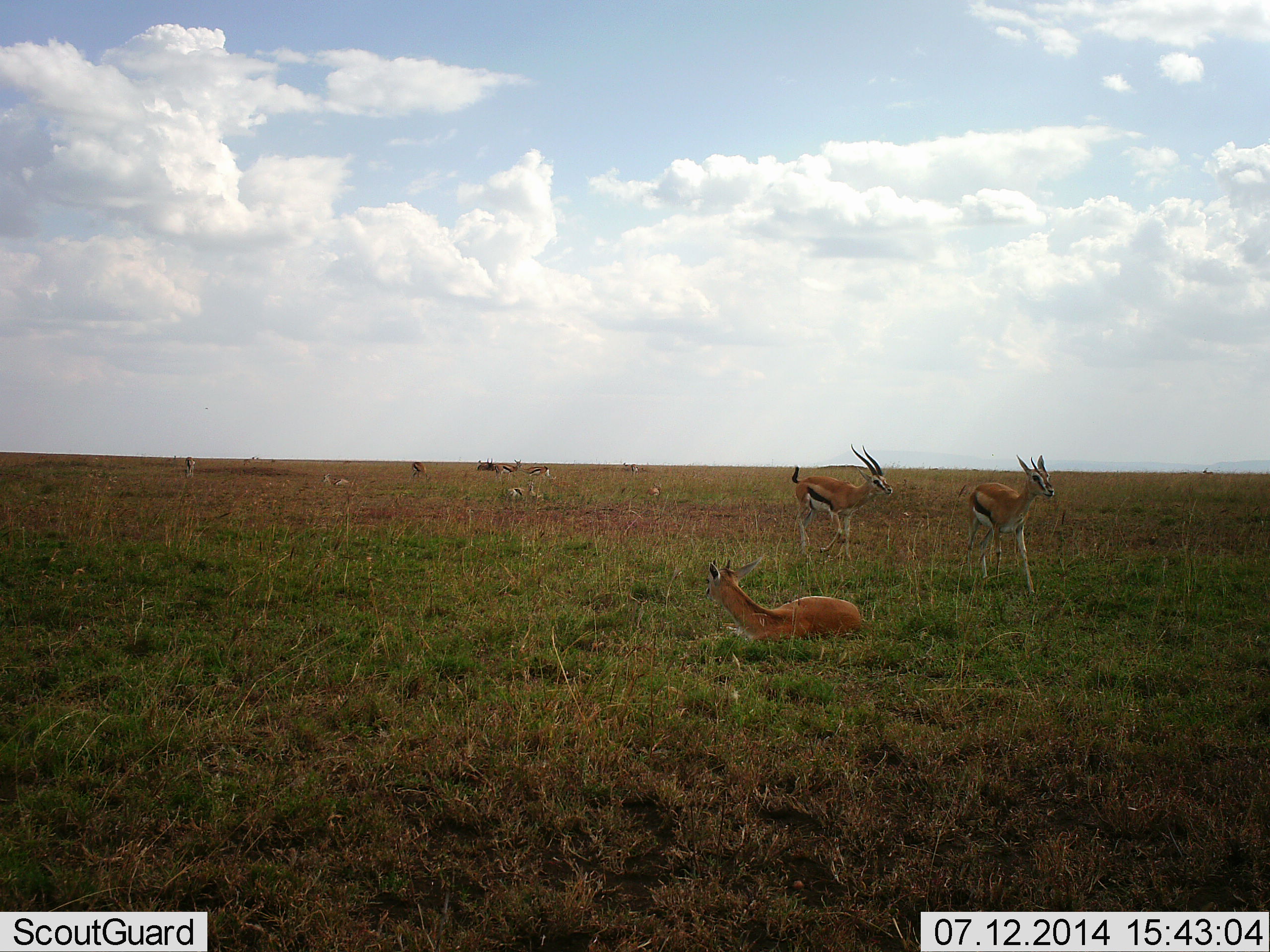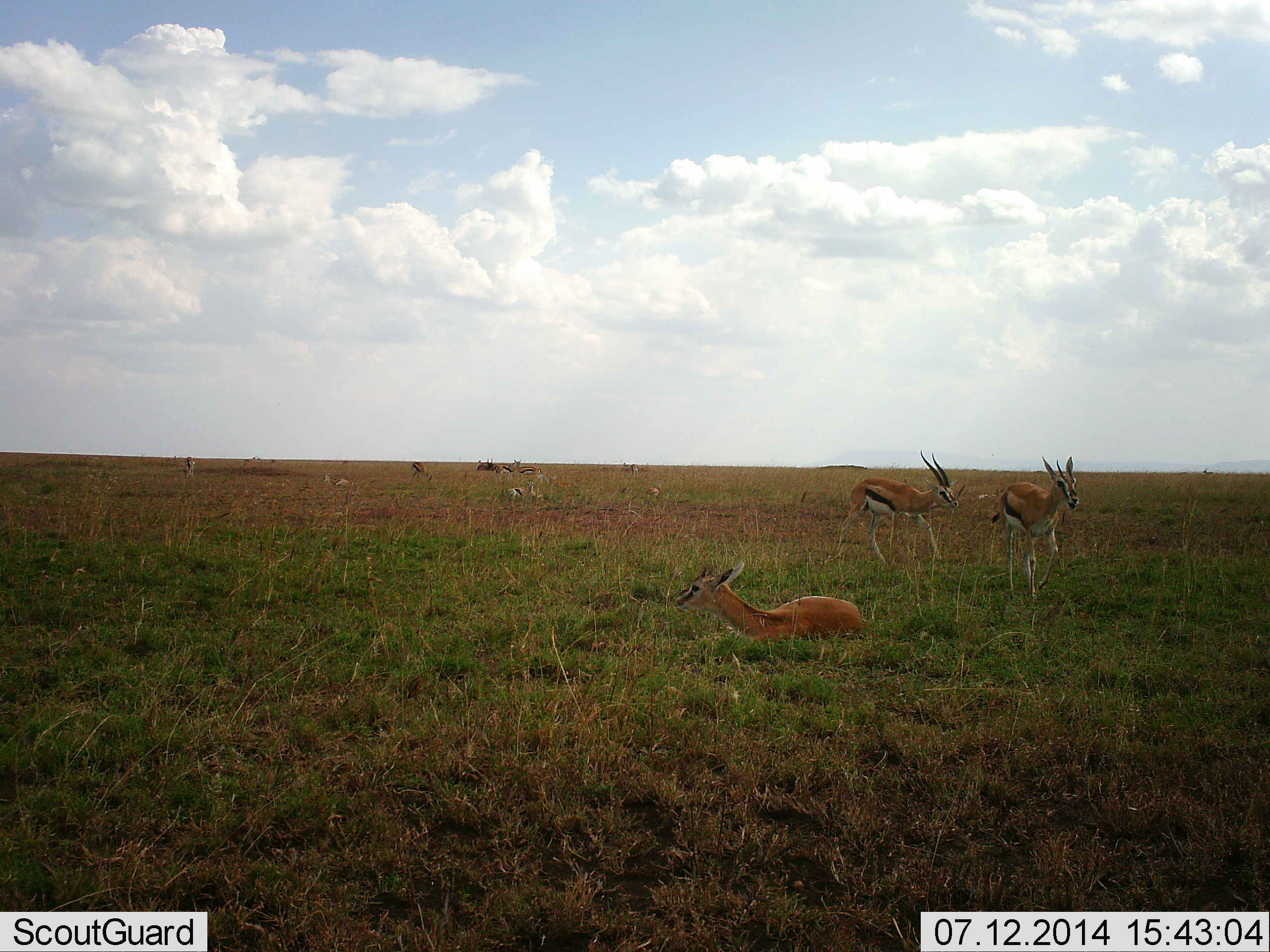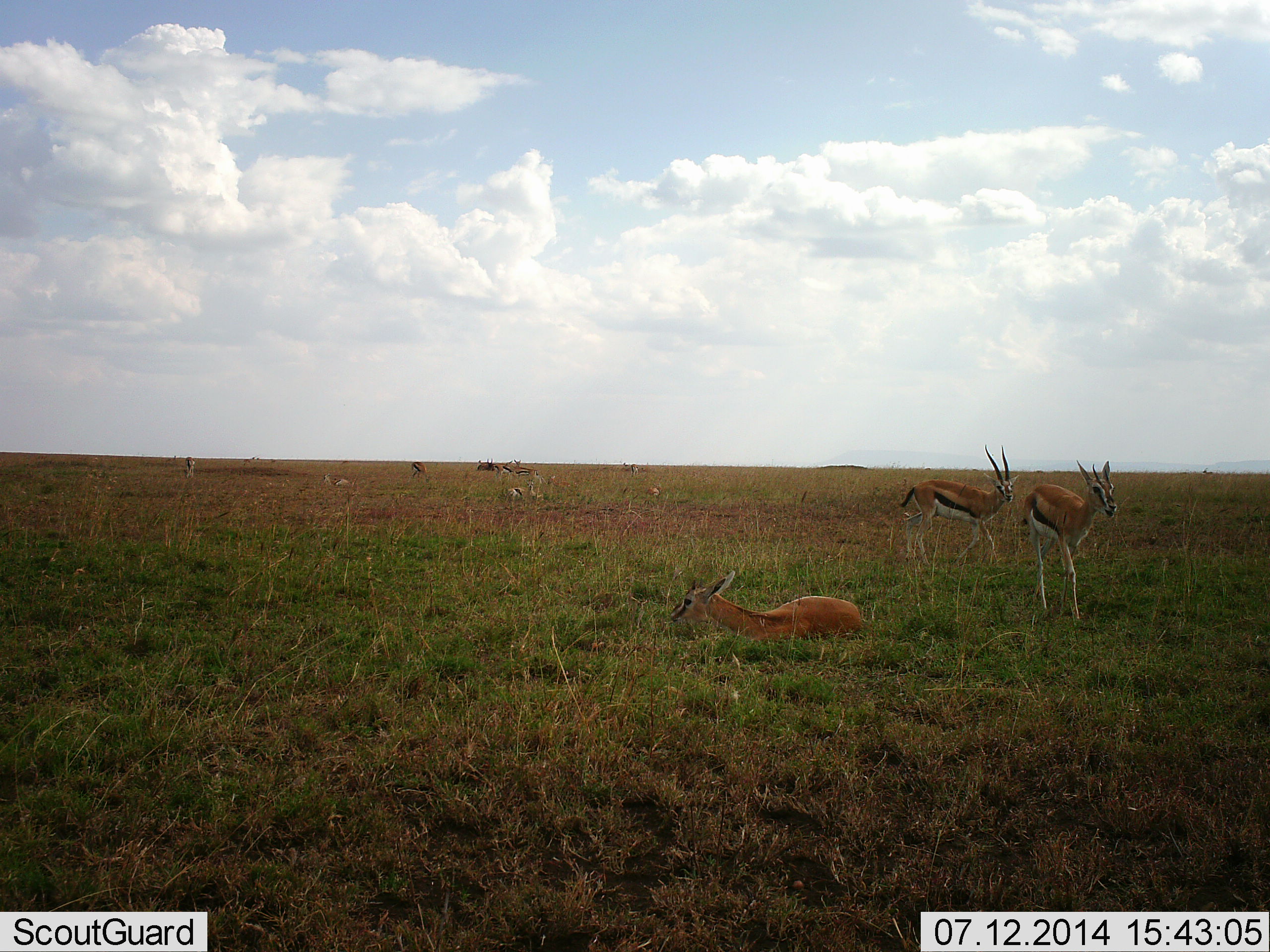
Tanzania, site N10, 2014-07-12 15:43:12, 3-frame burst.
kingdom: Animalia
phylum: Chordata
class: Mammalia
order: Artiodactyla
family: Bovidae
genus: Eudorcas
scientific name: Eudorcas thomsonii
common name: thomson's gazelle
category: gazellethomsons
Gazellethomsons (thomson's gazelle) (Eudorcas thomsonii), count 3. Behavior (volunteer vote fractions): standing 30%, resting 90%, moving 80%, interacting 20%. Young present (vote fraction): 0%. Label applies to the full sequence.